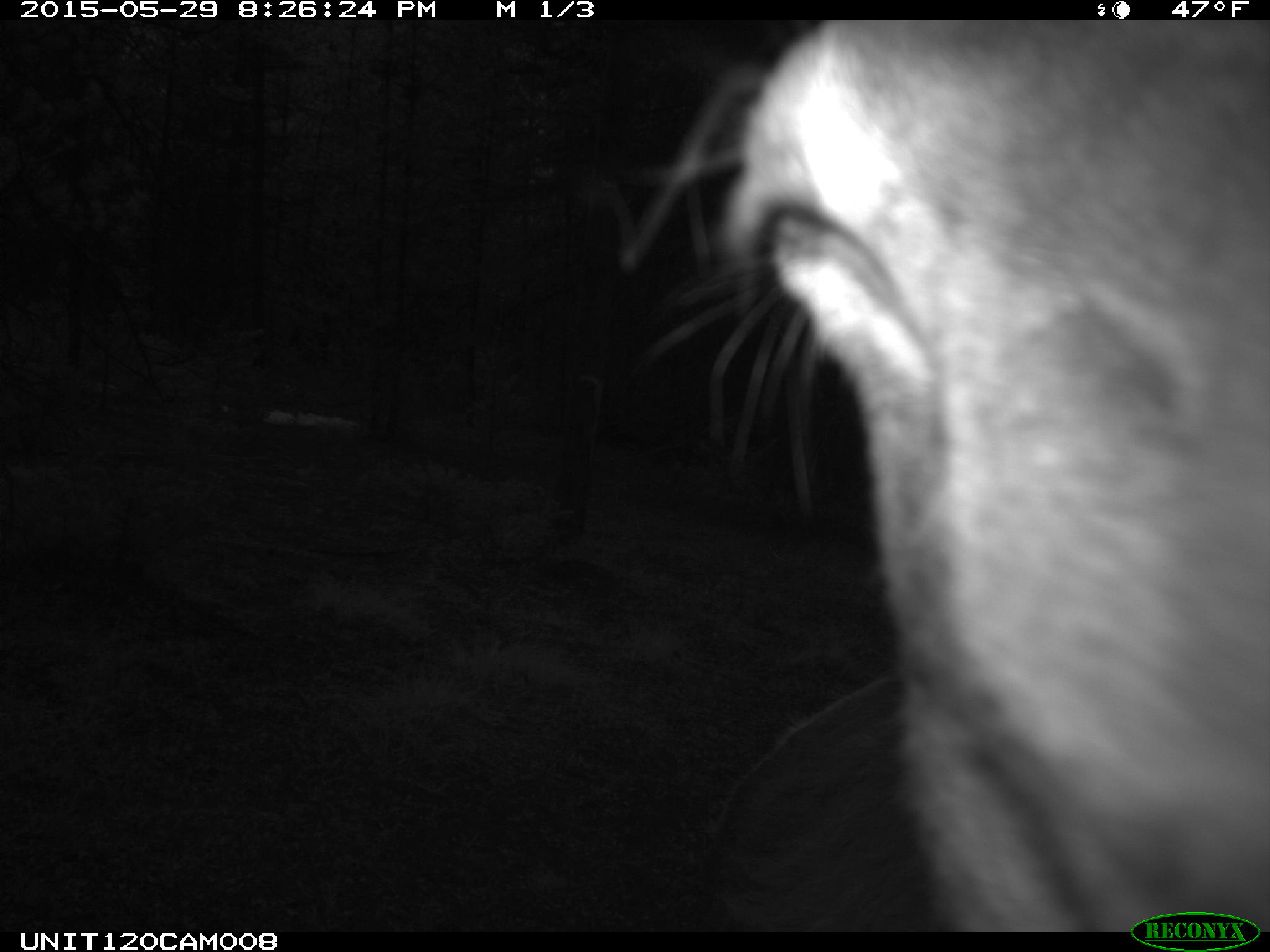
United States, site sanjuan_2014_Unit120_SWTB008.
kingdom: Animalia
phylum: Chordata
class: Mammalia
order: Artiodactyla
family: Cervidae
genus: Cervus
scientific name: Cervus elaphus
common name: red deer